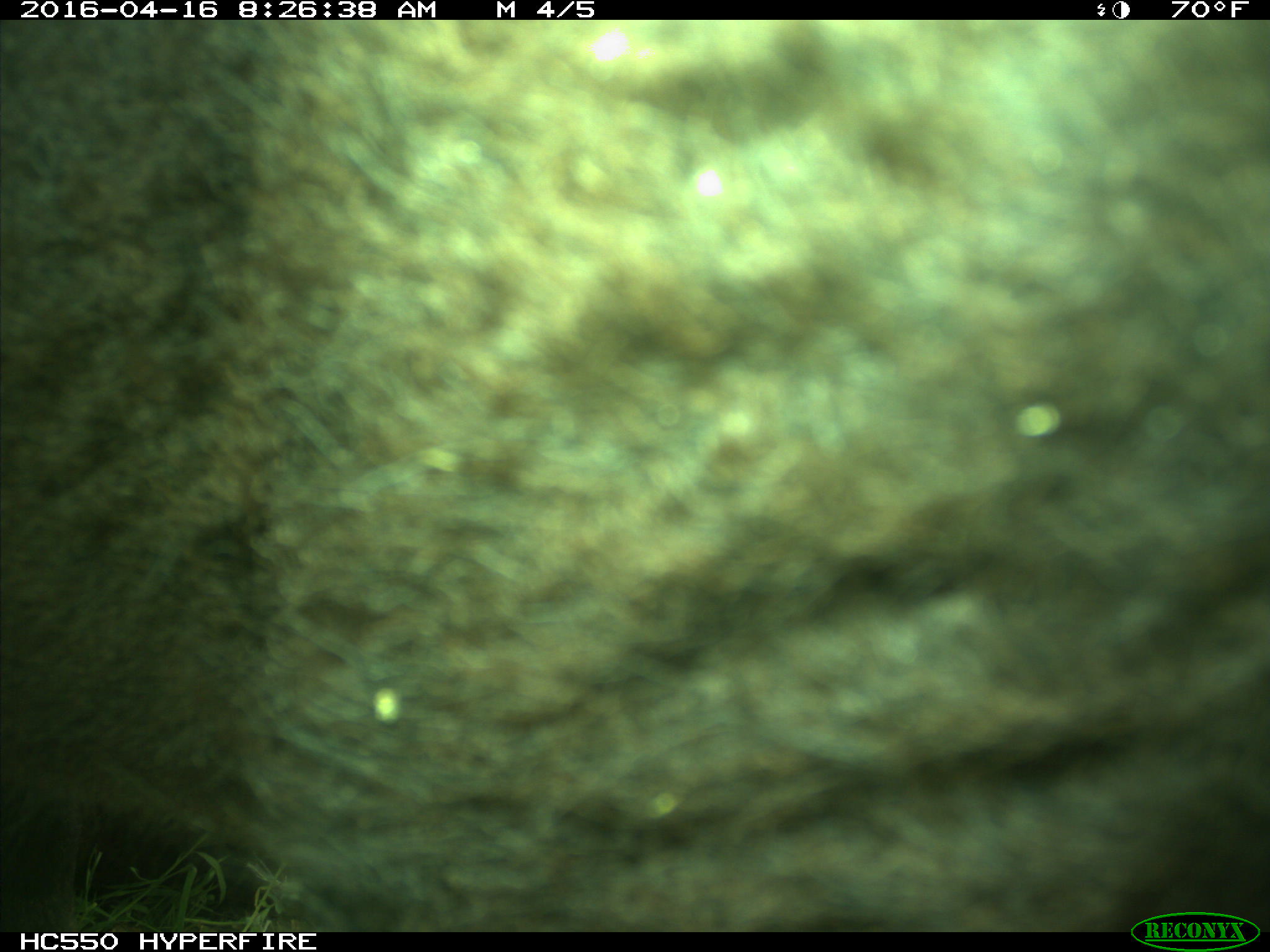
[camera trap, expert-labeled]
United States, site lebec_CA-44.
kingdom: Animalia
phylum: Chordata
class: Mammalia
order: Artiodactyla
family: Bovidae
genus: Bos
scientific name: Bos taurus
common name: domestic cow